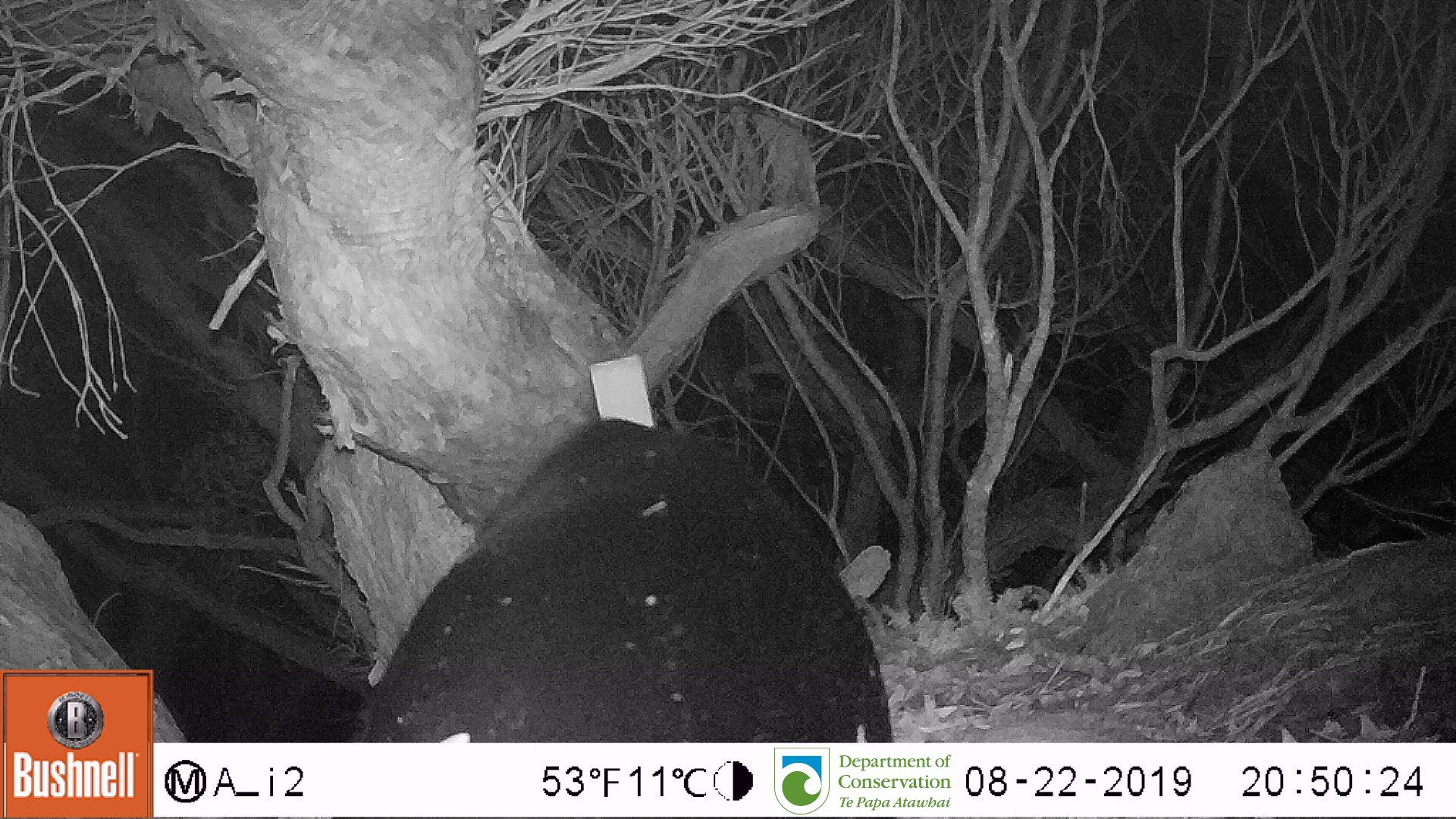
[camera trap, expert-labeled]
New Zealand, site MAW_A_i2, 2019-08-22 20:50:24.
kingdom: Animalia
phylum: Chordata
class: Mammalia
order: Carnivora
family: Otariidae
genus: Phocarctos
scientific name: Phocarctos hookeri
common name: new zealand sea lion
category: sealion